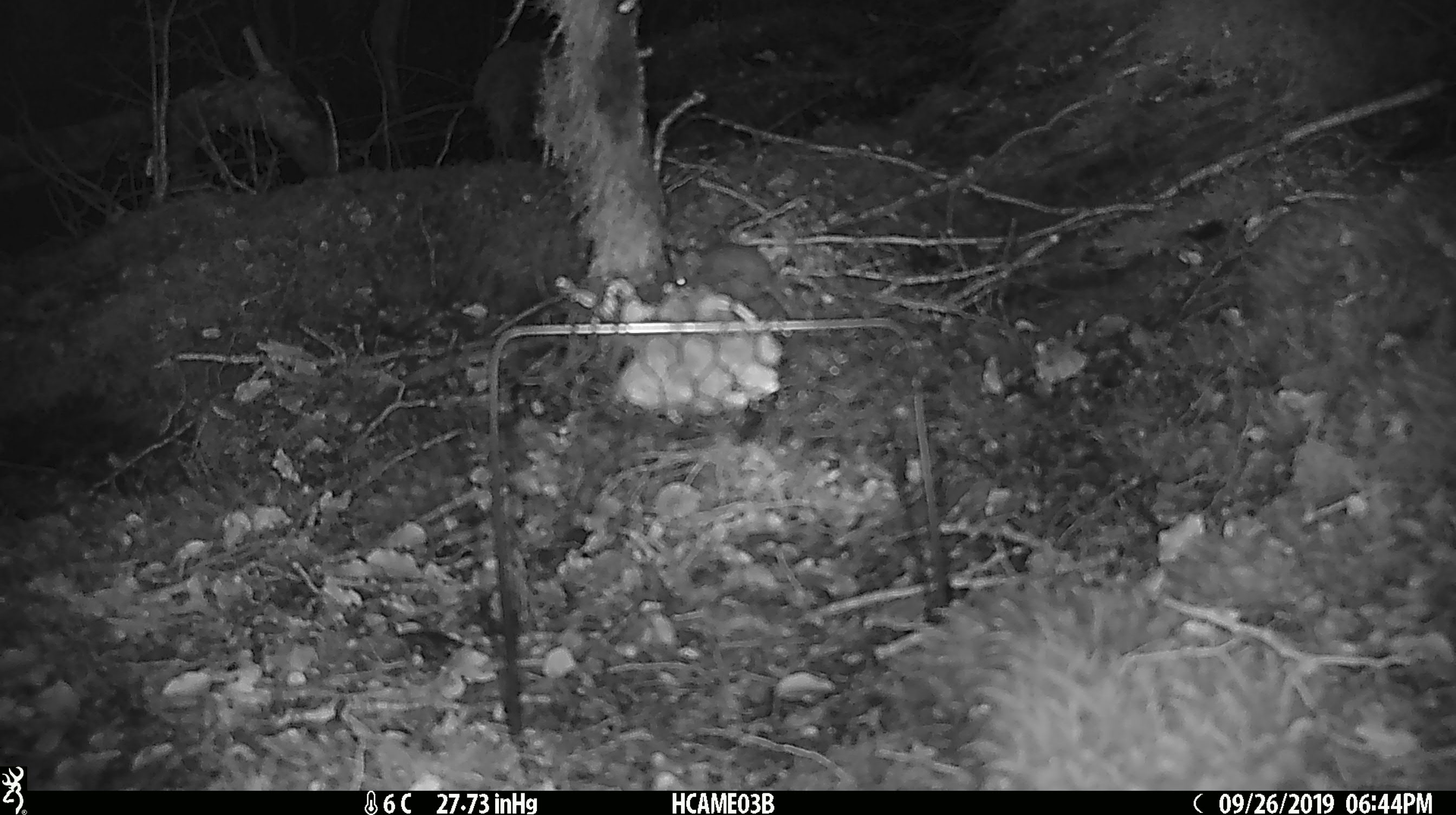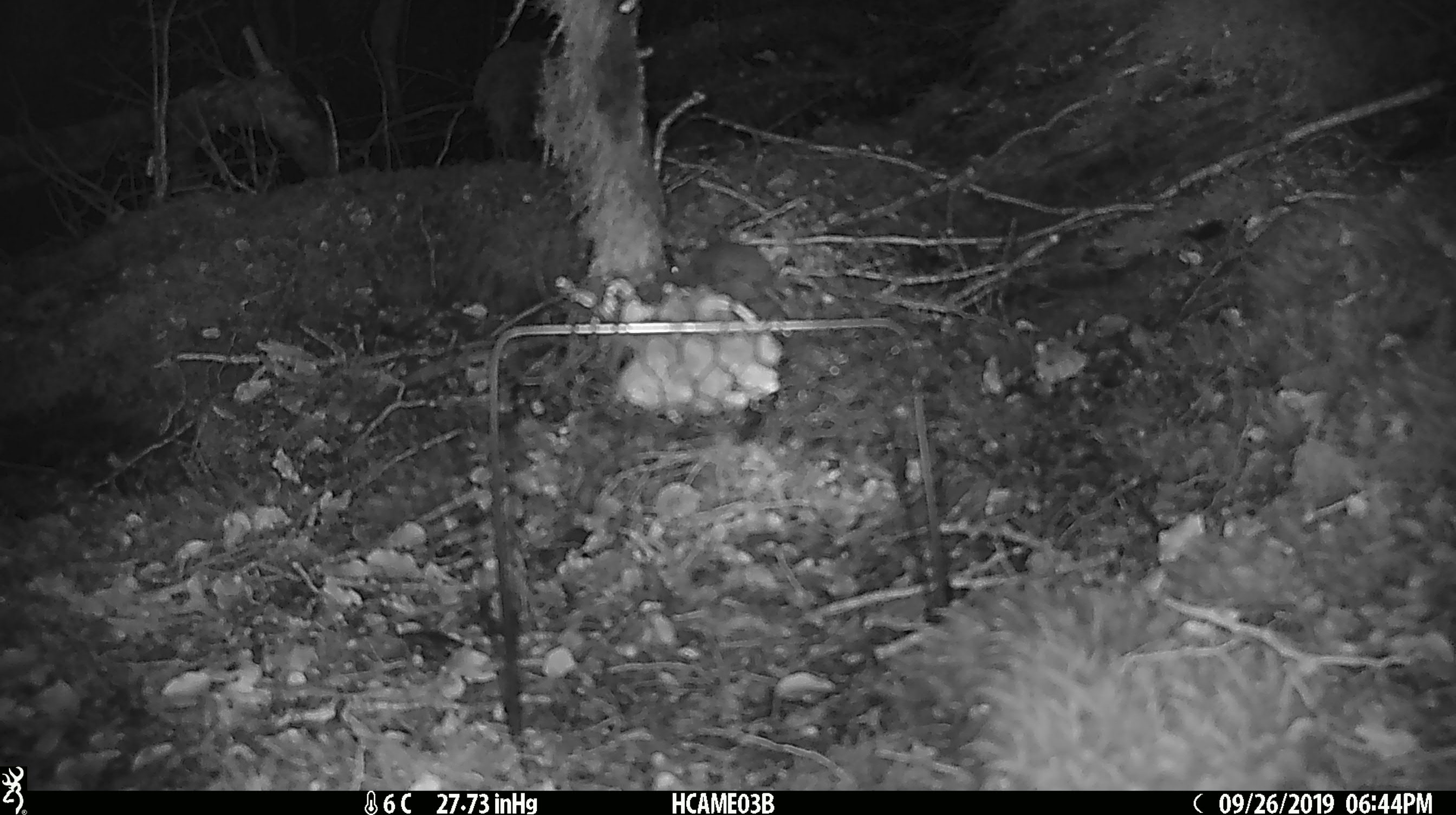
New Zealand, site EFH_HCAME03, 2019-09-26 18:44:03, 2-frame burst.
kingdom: Animalia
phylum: Chordata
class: Mammalia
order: Rodentia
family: Muridae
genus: Mus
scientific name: Mus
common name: mouse